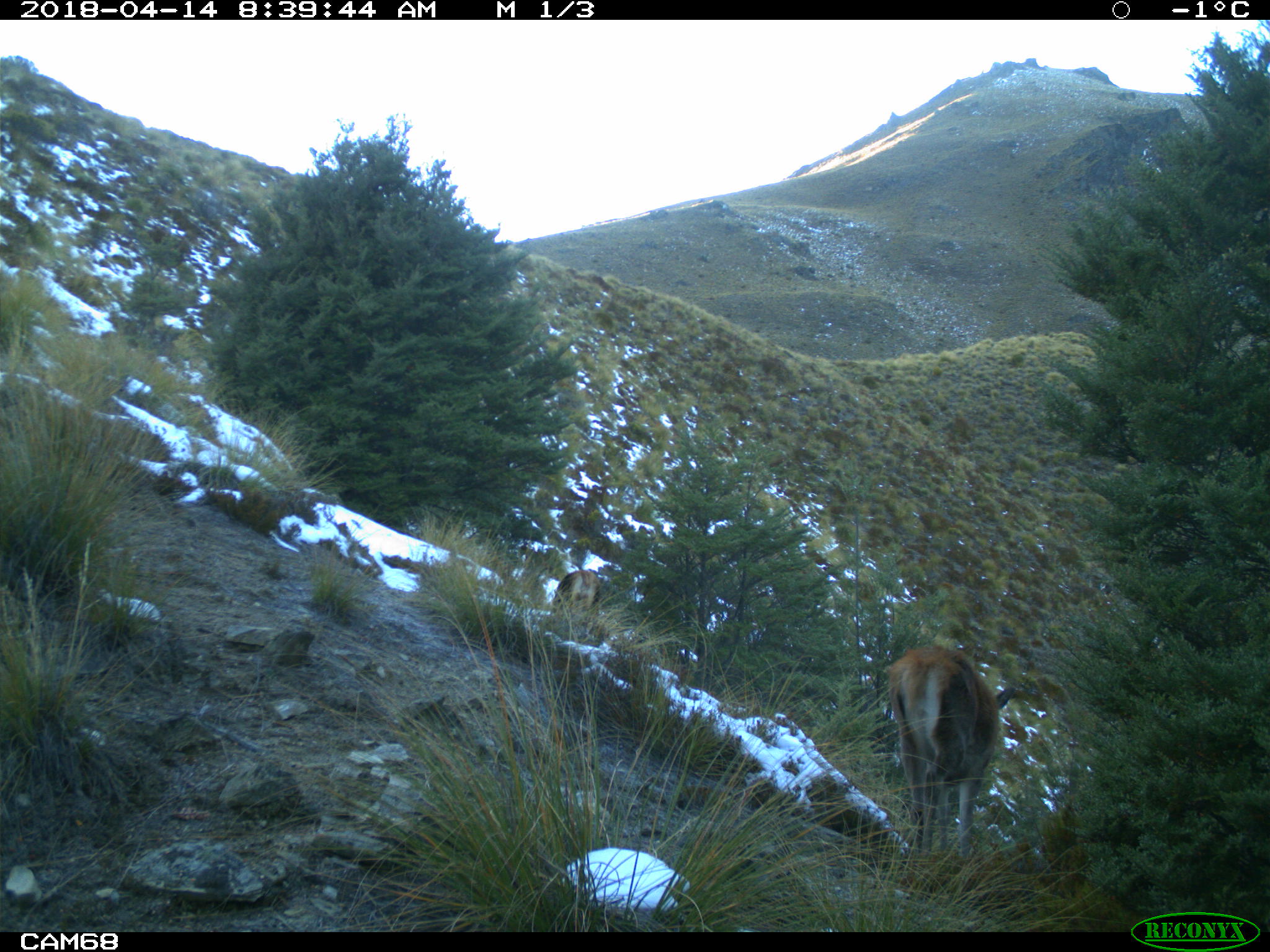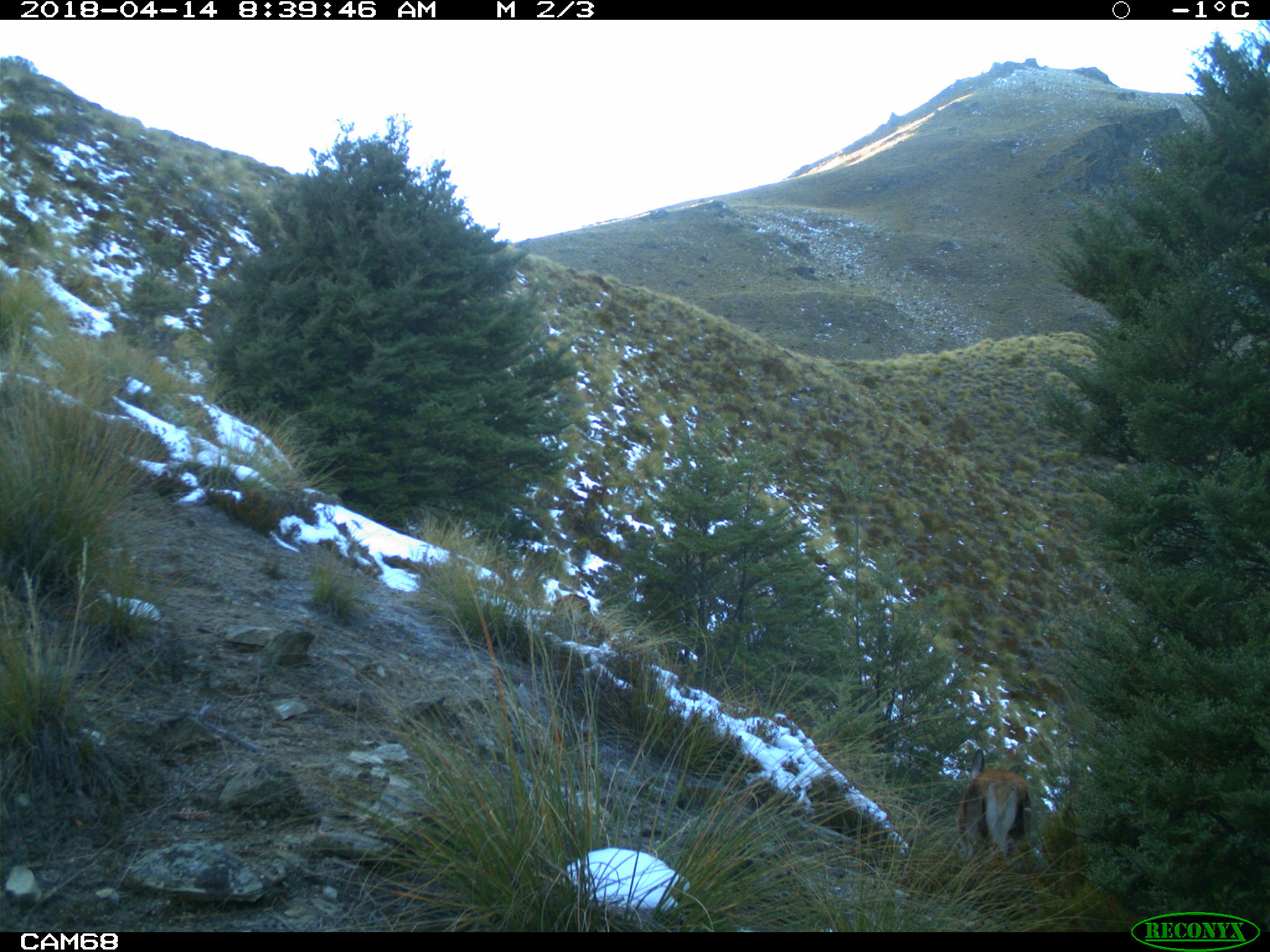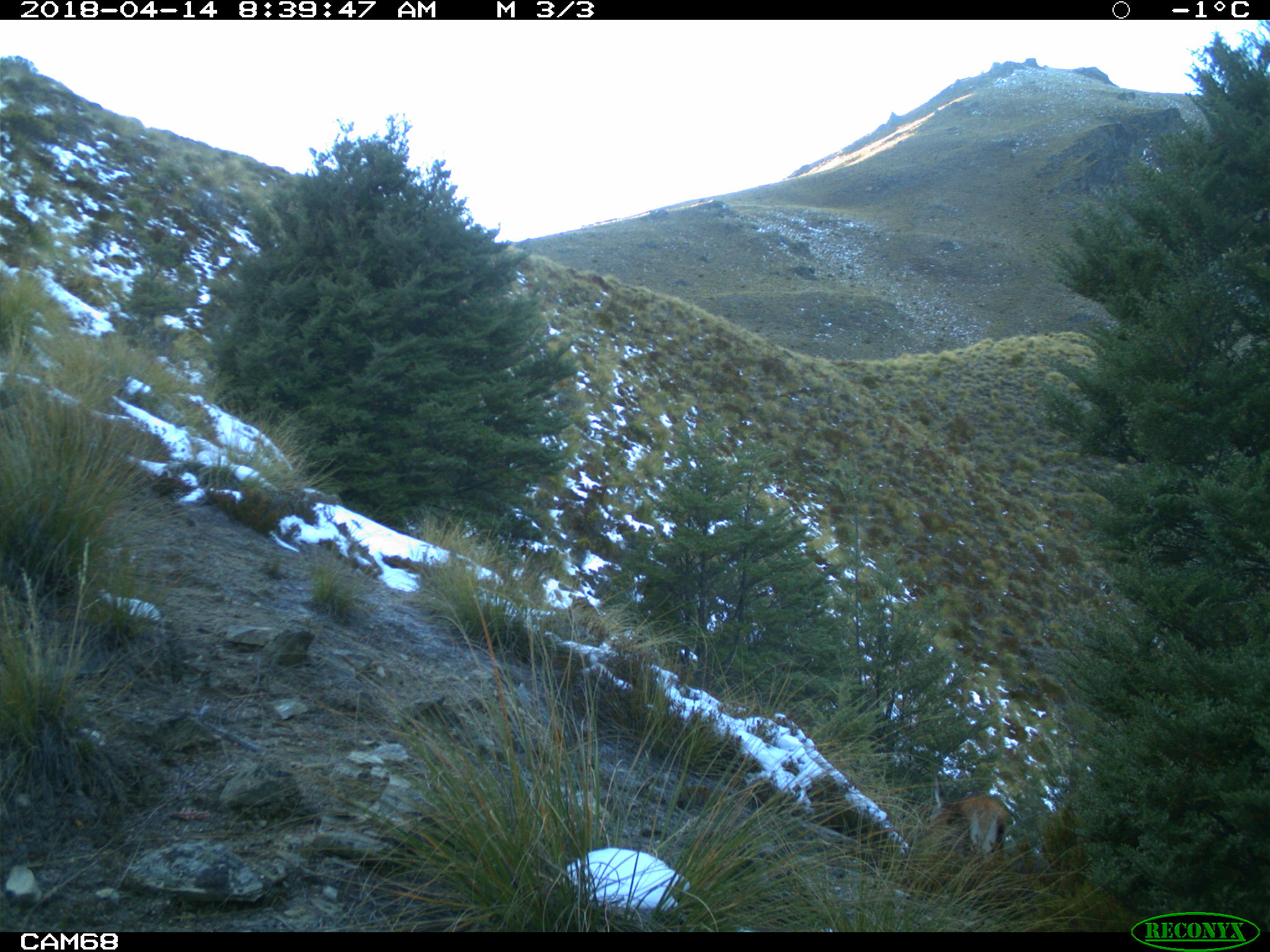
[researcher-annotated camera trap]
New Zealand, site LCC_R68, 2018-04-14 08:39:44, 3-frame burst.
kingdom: Animalia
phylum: Chordata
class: Mammalia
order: Artiodactyla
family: Cervidae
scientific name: Cervidae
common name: deer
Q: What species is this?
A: Deer (Cervidae).